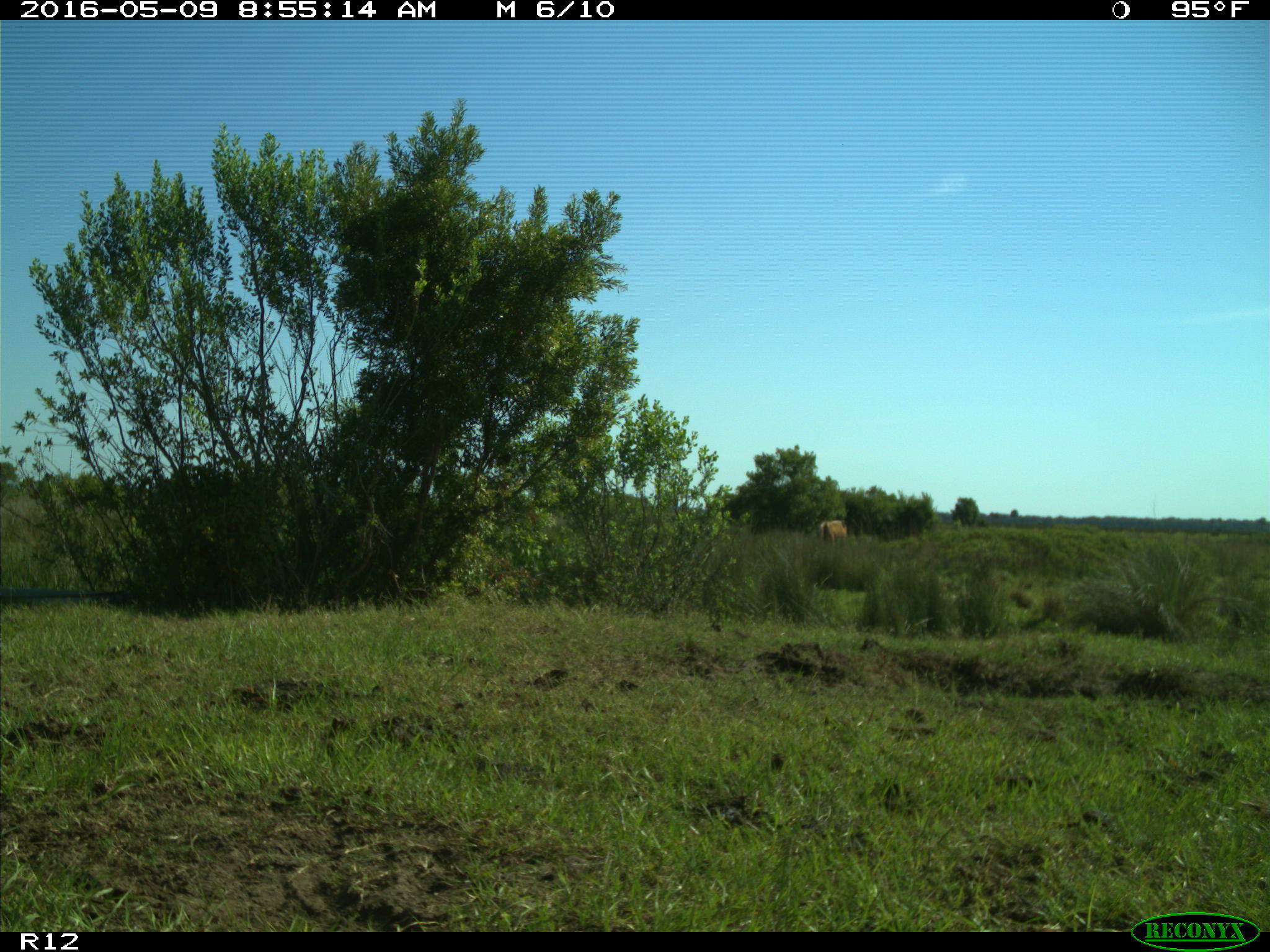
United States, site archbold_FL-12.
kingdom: Animalia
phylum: Chordata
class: Mammalia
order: Artiodactyla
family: Bovidae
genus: Bos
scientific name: Bos taurus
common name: domestic cow